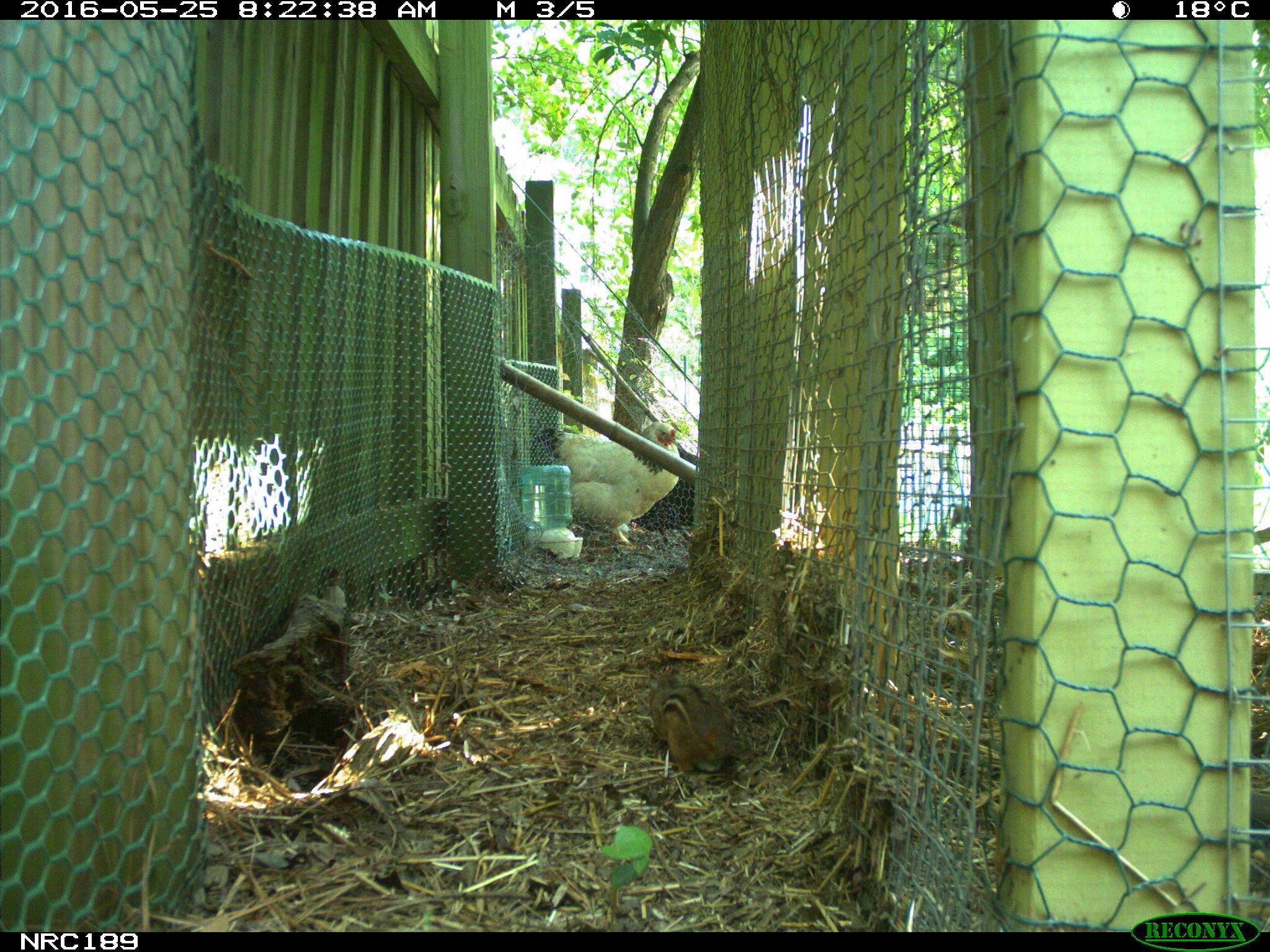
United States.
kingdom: Animalia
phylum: Chordata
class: Aves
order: Galliformes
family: Phasianidae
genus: Gallus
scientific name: Gallus gallus domesticus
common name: domestic chicken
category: Chicken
Chicken (domestic chicken) (Gallus gallus domesticus).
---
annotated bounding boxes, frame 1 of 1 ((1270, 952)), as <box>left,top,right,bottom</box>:
Chicken: <box>528,397,689,554</box>